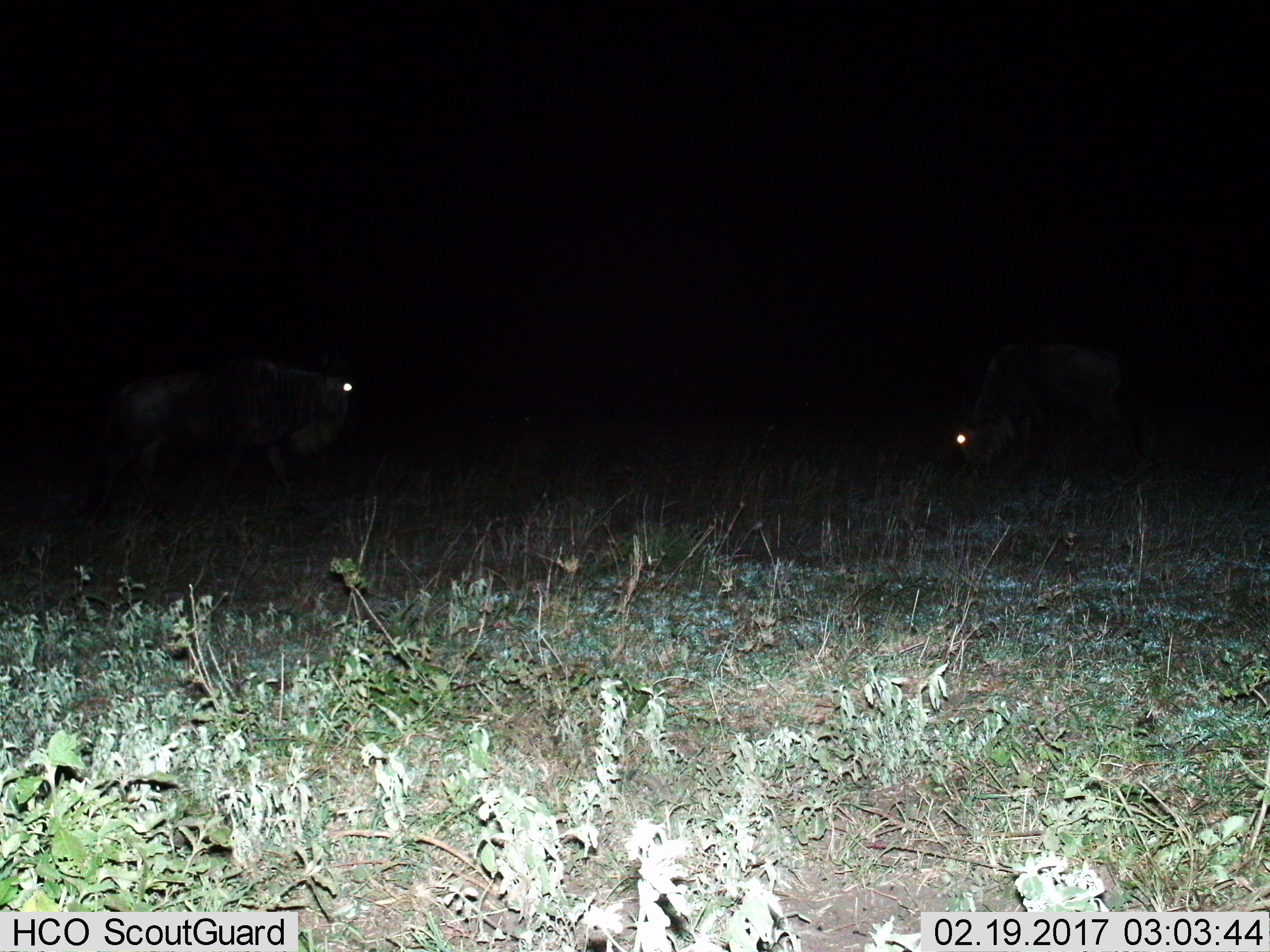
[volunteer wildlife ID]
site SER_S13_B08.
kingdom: Animalia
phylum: Chordata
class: Mammalia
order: Artiodactyla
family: Bovidae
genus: Connochaetes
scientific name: Connochaetes taurinus taurinus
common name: blue wildebeest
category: wildebeestblue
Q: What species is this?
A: Wildebeestblue (blue wildebeest) (Connochaetes taurinus taurinus).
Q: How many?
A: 2.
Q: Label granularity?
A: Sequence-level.